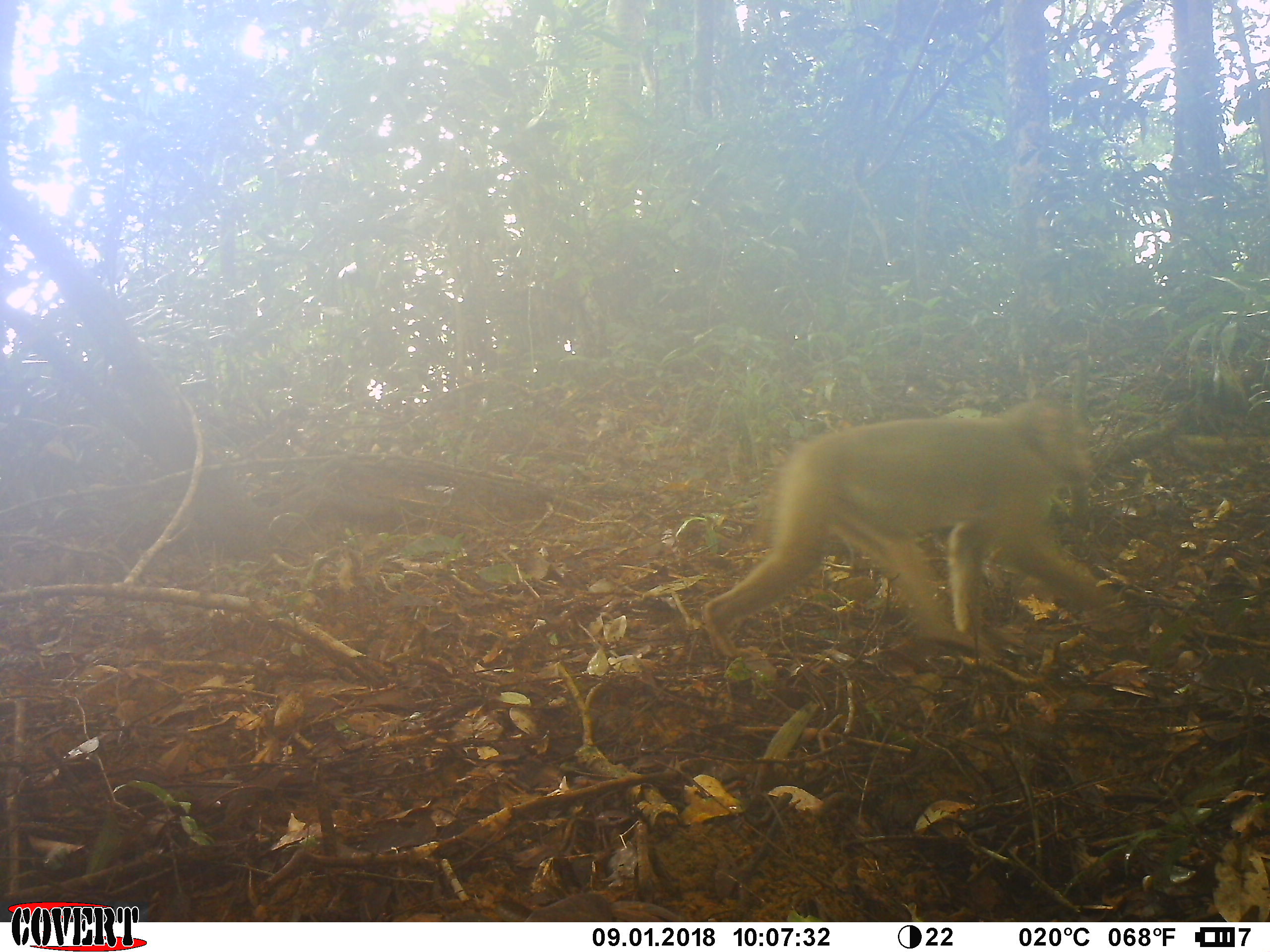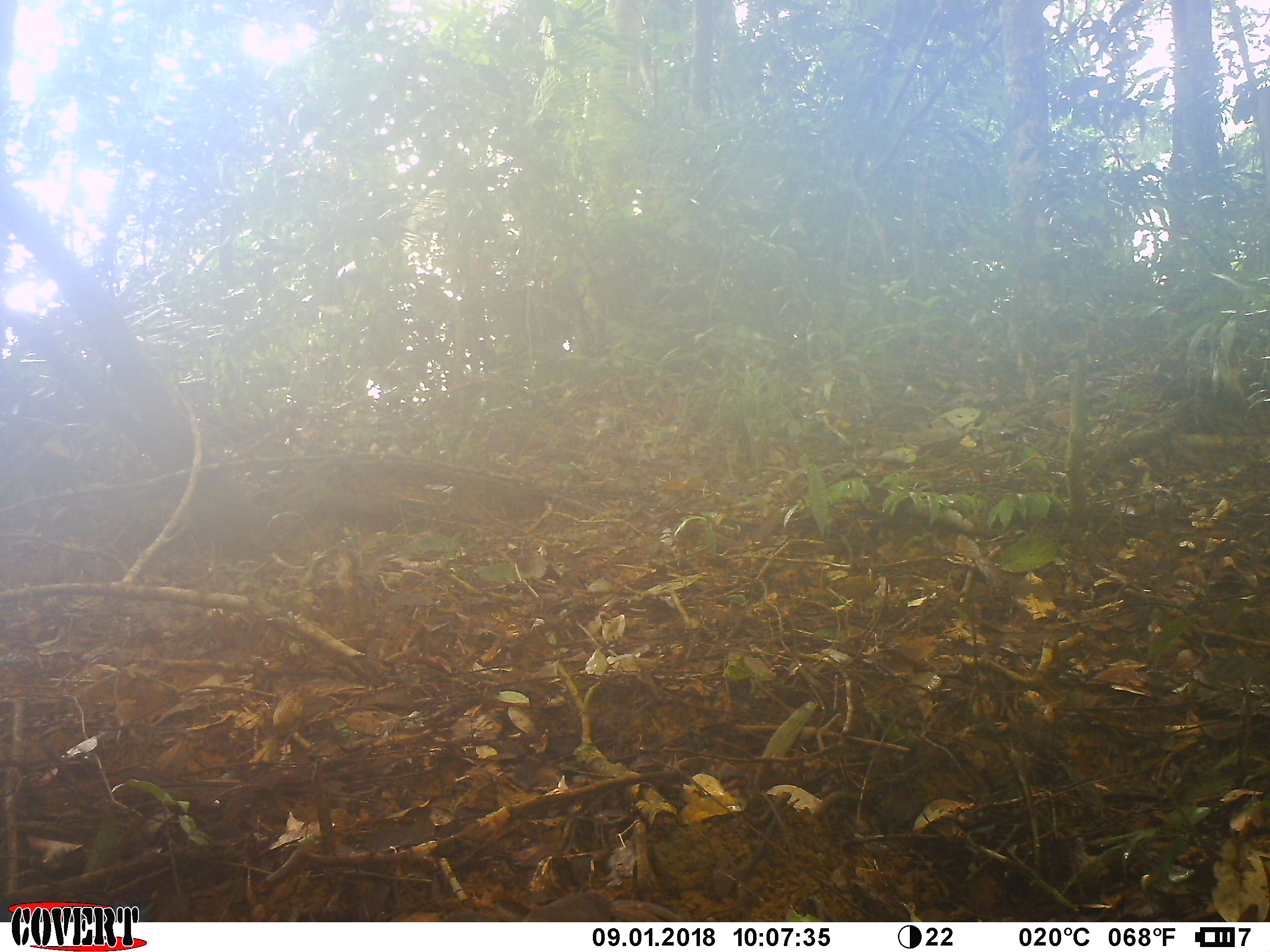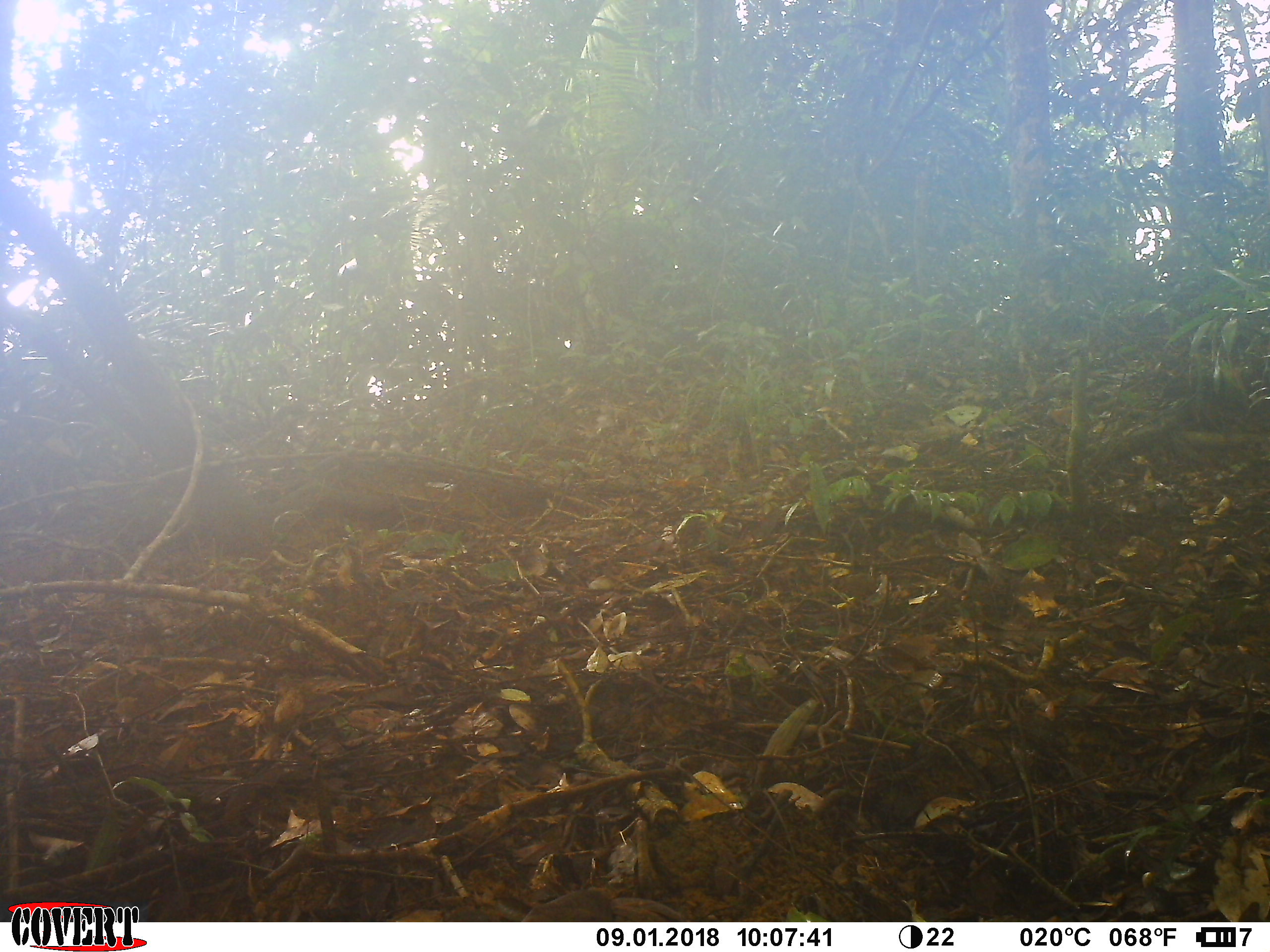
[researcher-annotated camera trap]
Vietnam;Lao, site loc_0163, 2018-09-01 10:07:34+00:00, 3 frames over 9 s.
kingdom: Animalia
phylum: Chordata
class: Mammalia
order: Primates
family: Cercopithecidae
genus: Macaca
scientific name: Macaca nemestrina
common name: pig-tailed macaque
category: pig tailed macaque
Pig tailed macaque (pig-tailed macaque) (Macaca nemestrina). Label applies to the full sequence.